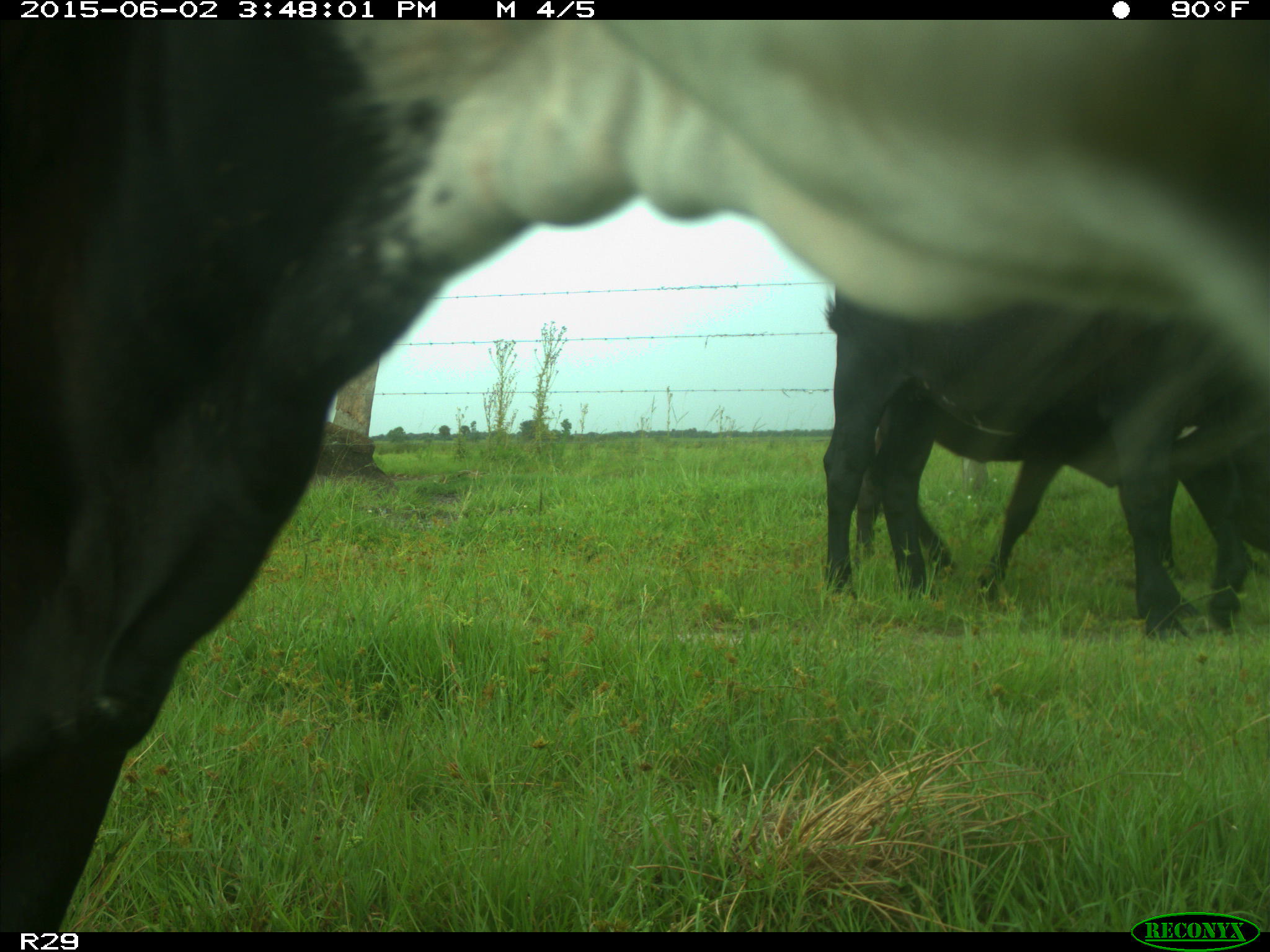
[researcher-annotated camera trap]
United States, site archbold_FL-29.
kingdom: Animalia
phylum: Chordata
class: Mammalia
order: Artiodactyla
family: Bovidae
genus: Bos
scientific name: Bos taurus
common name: domestic cow